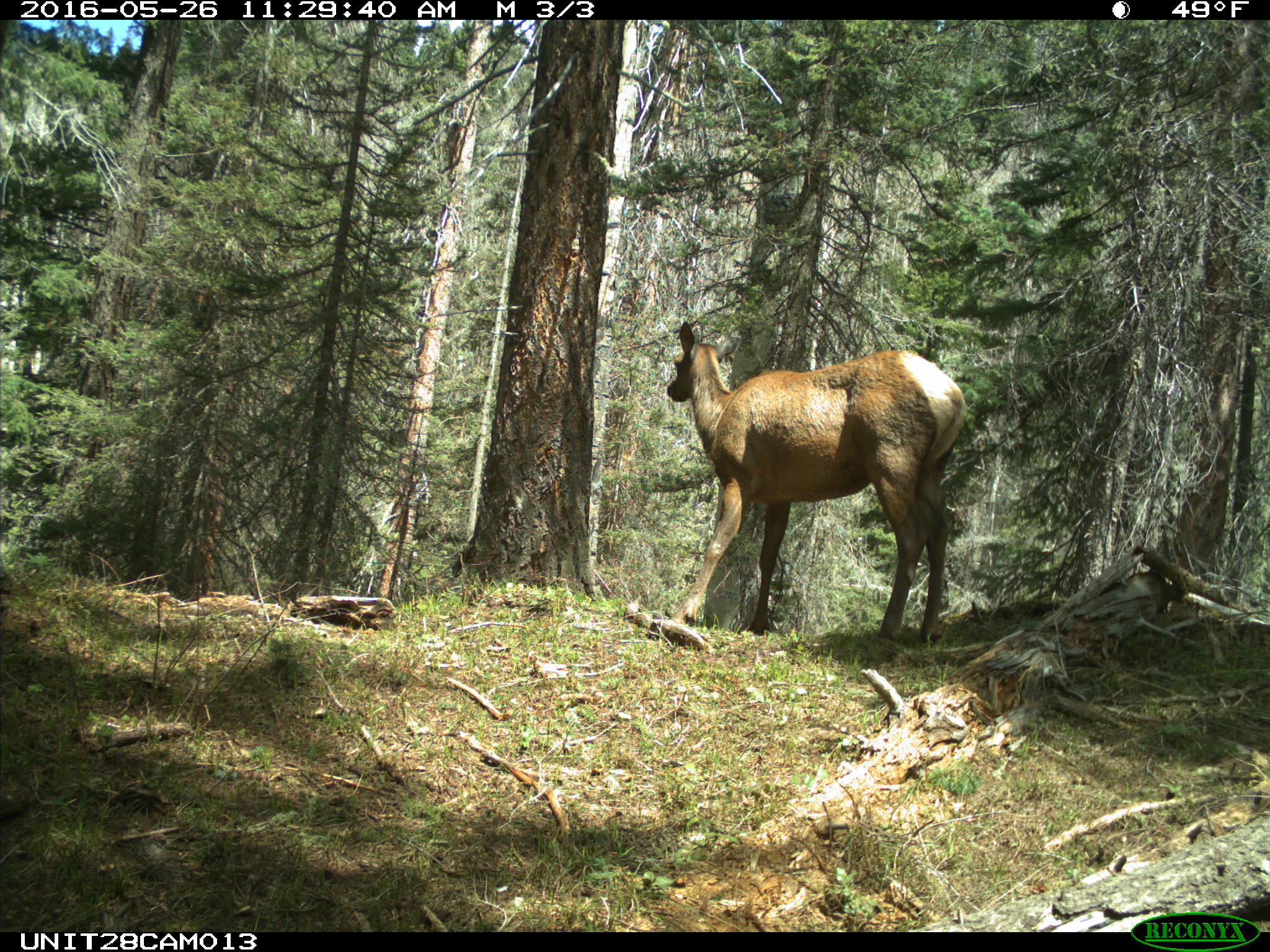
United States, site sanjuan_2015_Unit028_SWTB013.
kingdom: Animalia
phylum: Chordata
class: Mammalia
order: Artiodactyla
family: Cervidae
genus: Cervus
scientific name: Cervus elaphus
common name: red deer